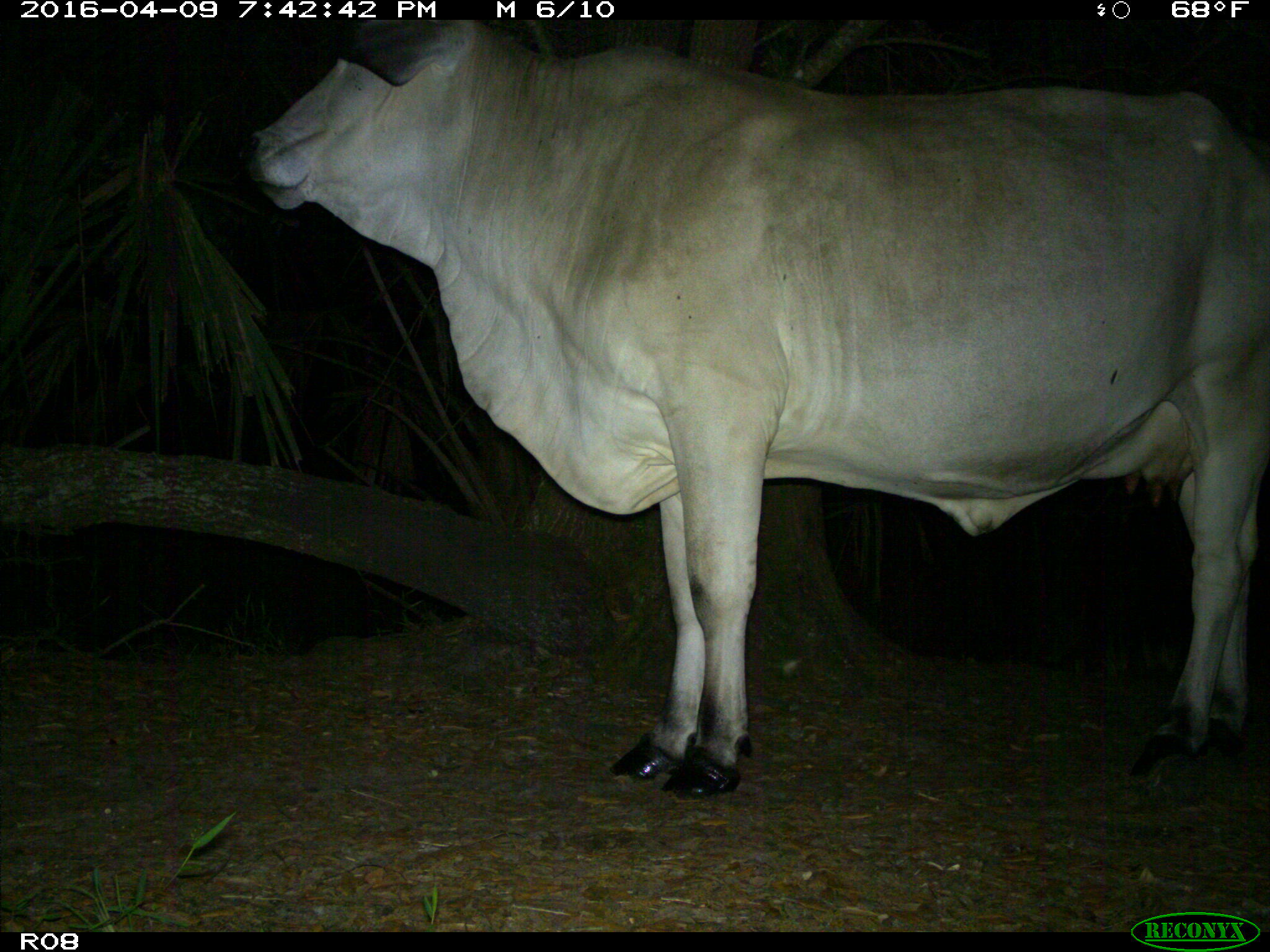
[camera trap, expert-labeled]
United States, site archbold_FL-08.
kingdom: Animalia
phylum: Chordata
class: Mammalia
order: Artiodactyla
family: Bovidae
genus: Bos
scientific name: Bos taurus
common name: domestic cow